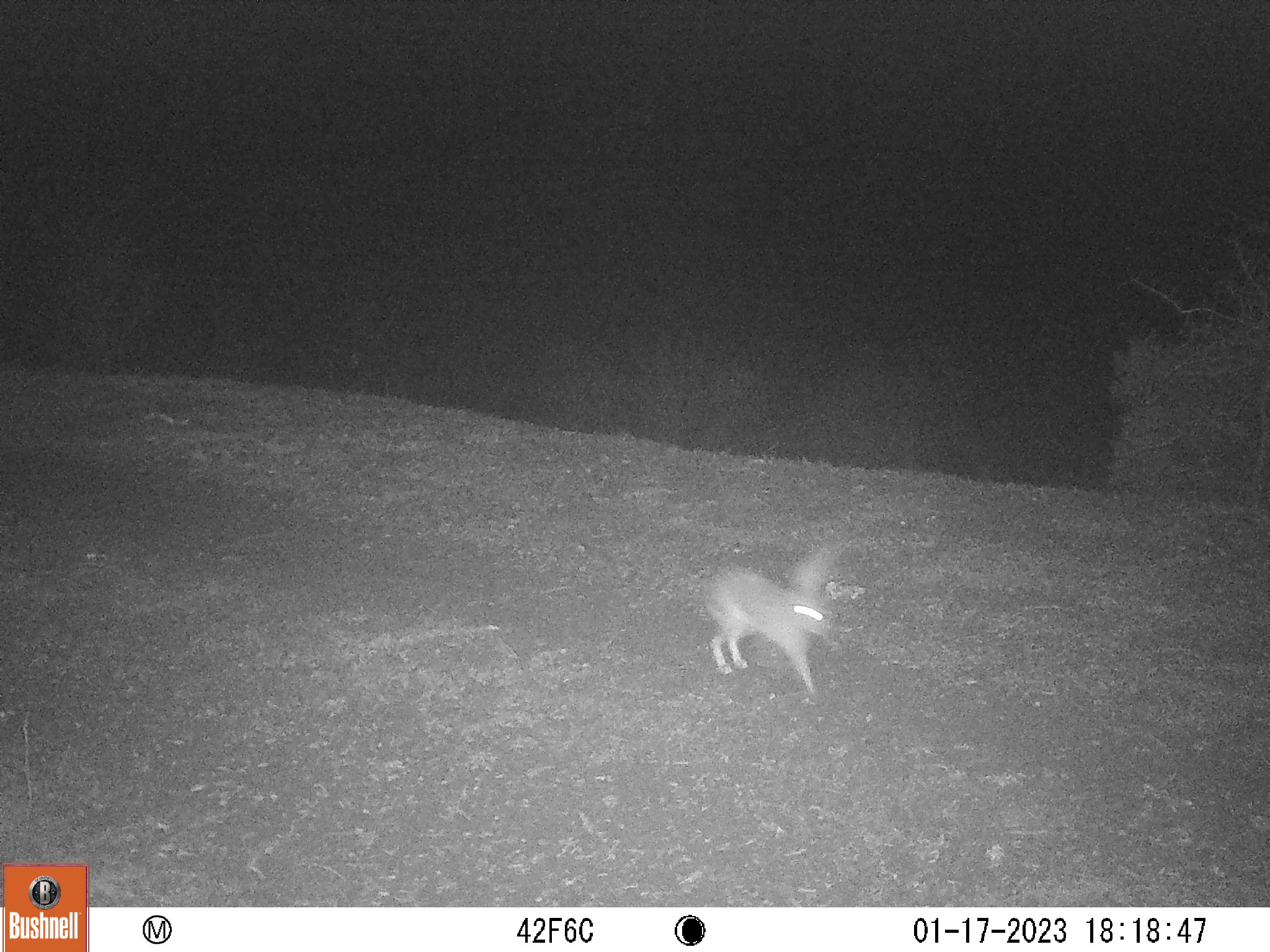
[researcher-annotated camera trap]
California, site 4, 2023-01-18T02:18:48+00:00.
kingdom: Animalia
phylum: Chordata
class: Mammalia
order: Lagomorpha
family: Leporidae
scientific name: Leporidae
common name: rabbit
Rabbit (Leporidae).